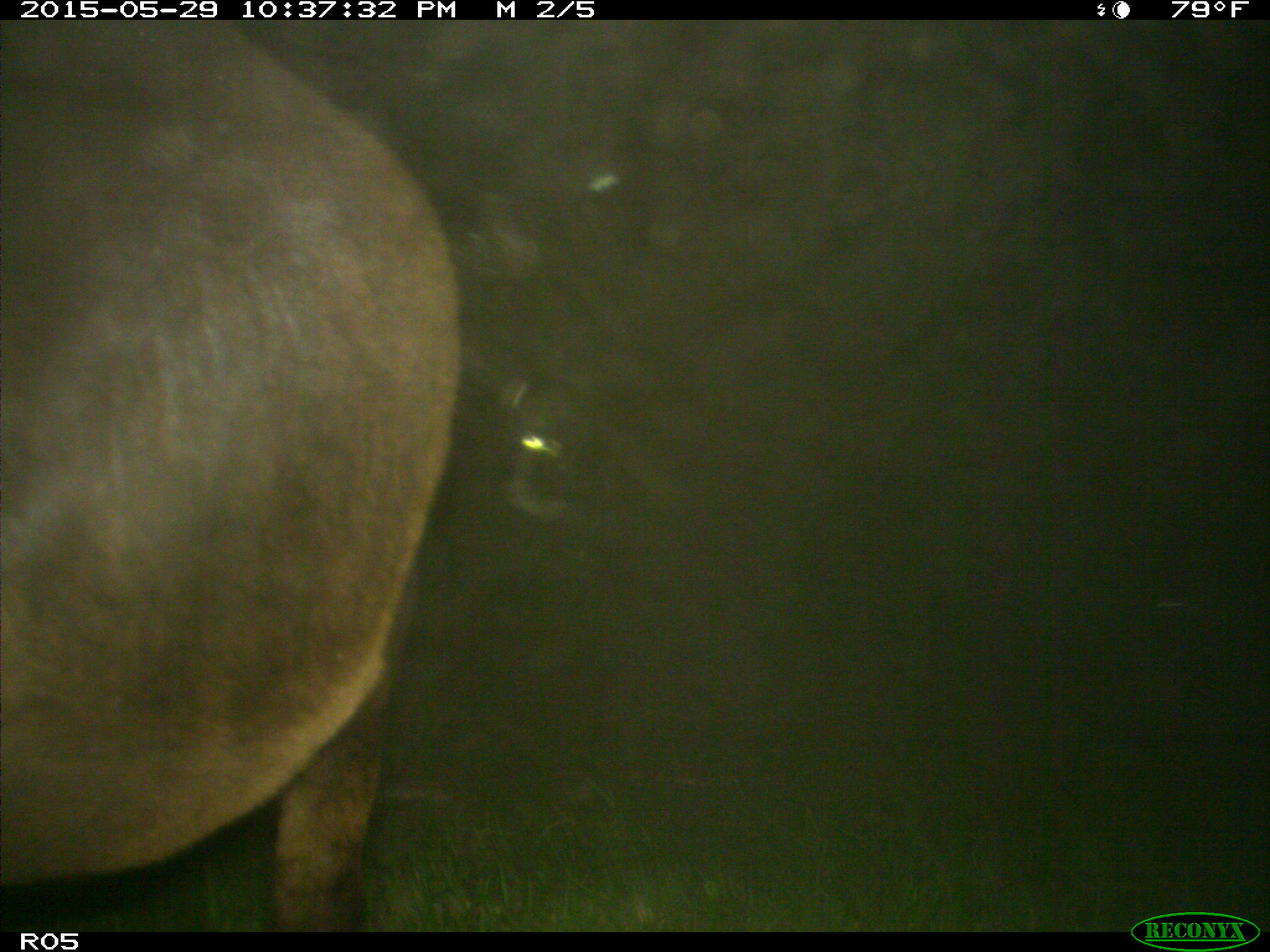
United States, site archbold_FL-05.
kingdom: Animalia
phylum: Chordata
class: Mammalia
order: Artiodactyla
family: Bovidae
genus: Bos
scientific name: Bos taurus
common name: domestic cow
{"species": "Bos taurus (domestic cow)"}